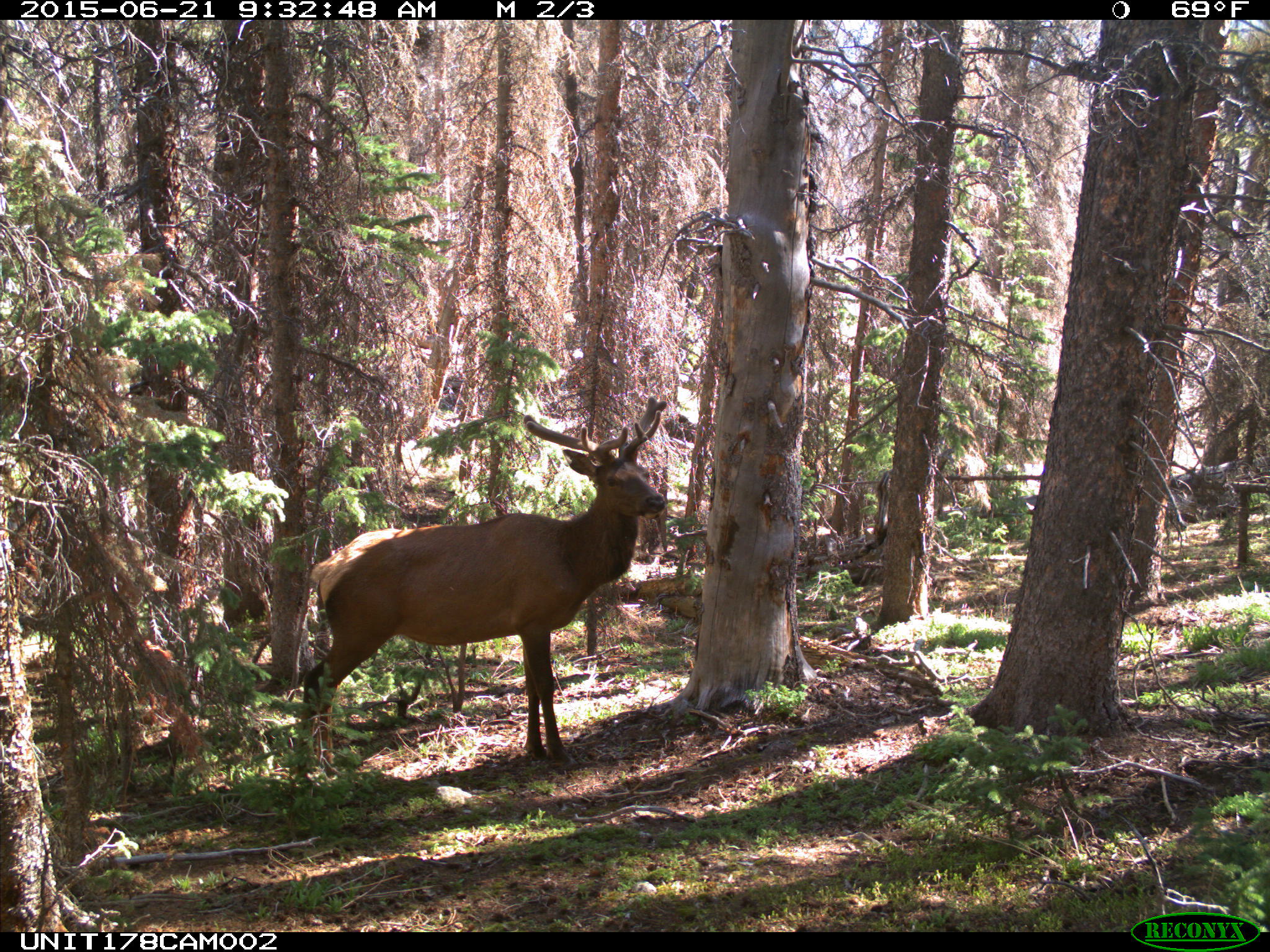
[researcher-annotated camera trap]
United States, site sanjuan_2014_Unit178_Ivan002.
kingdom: Animalia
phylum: Chordata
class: Mammalia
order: Artiodactyla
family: Cervidae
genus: Cervus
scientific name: Cervus elaphus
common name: red deer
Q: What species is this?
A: Cervus elaphus (red deer).